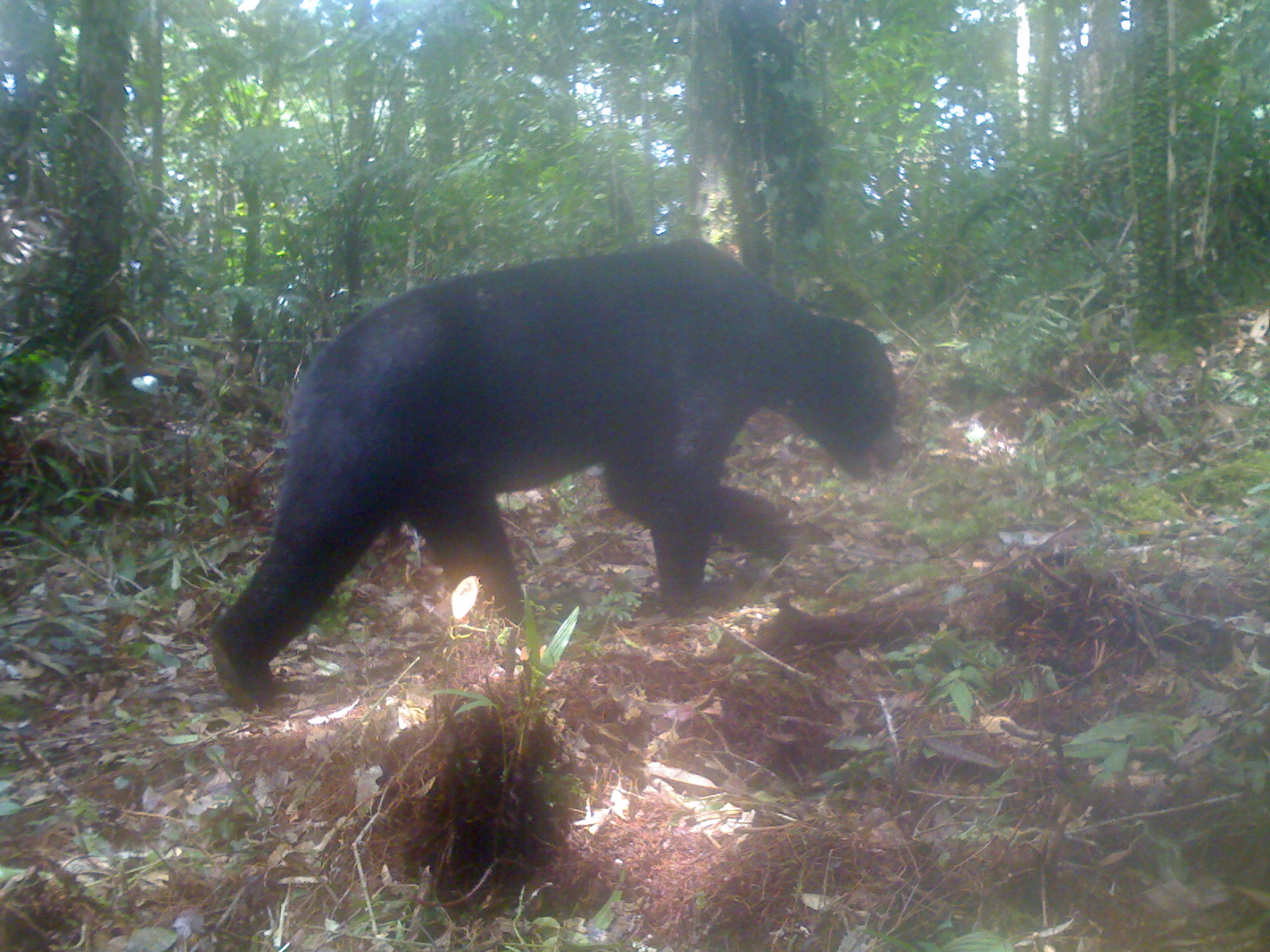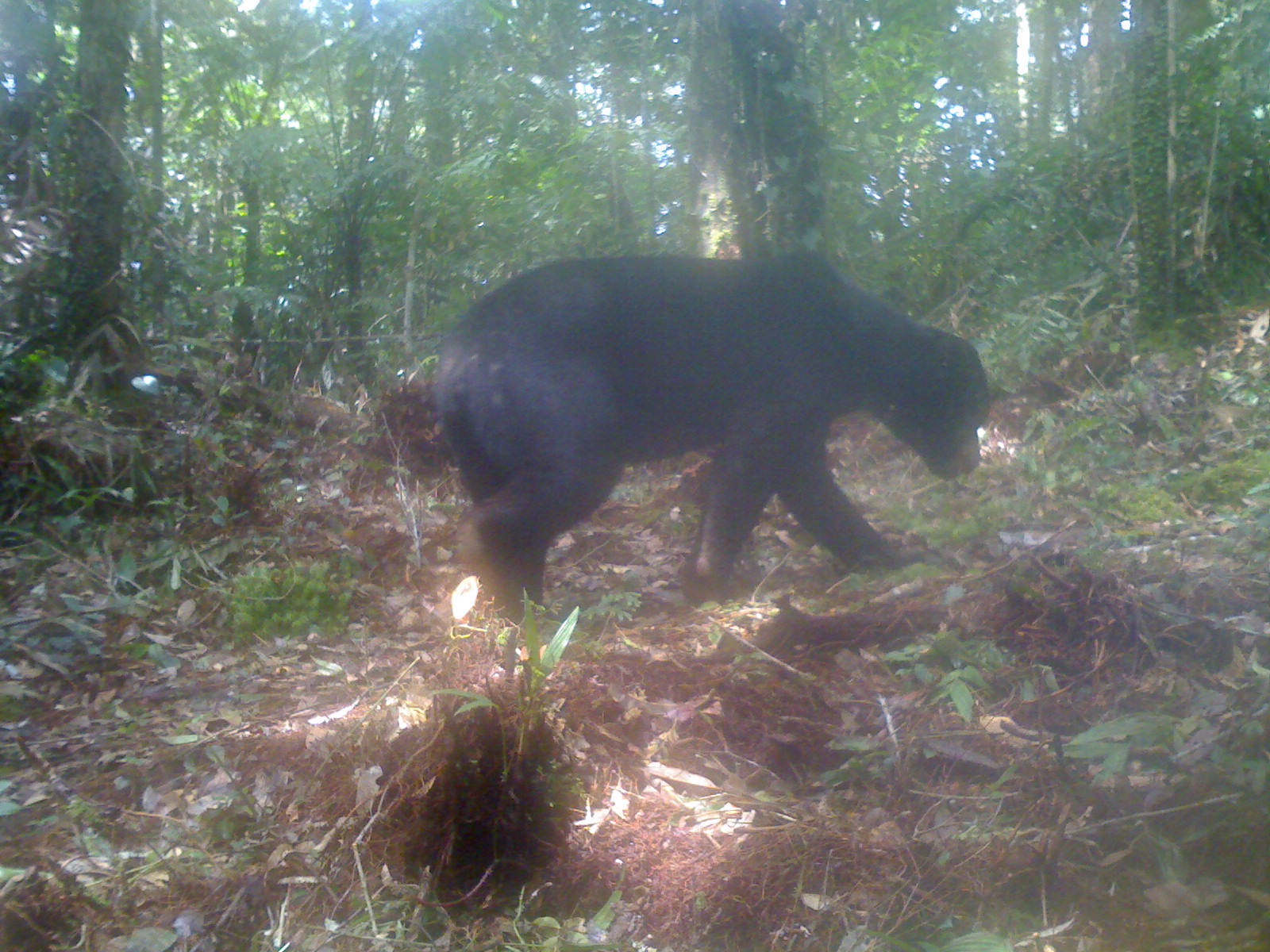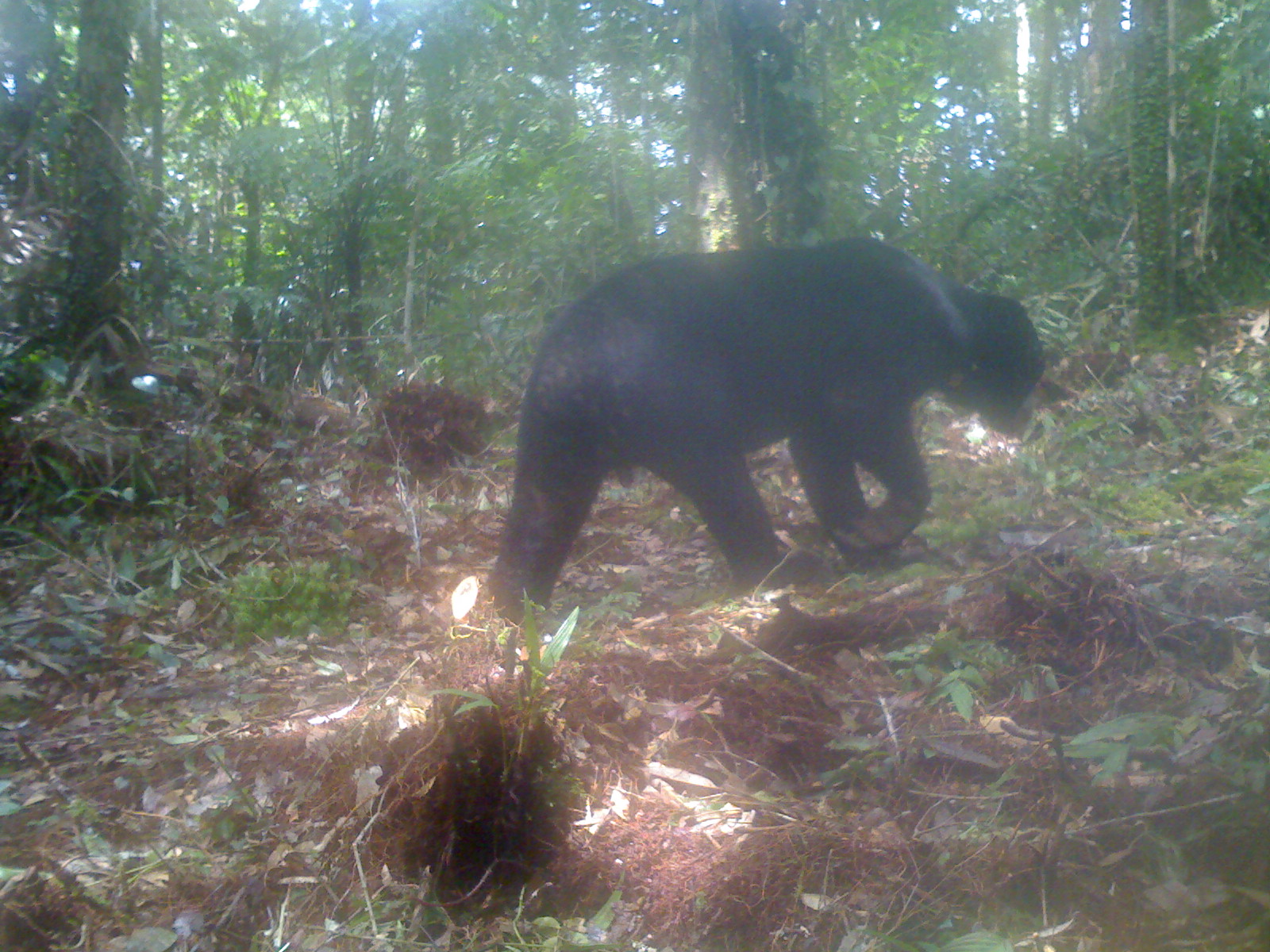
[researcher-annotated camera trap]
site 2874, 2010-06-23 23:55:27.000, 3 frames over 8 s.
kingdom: Animalia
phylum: Chordata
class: Mammalia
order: Carnivora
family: Ursidae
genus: Helarctos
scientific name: Helarctos malayanus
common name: sun bear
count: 1